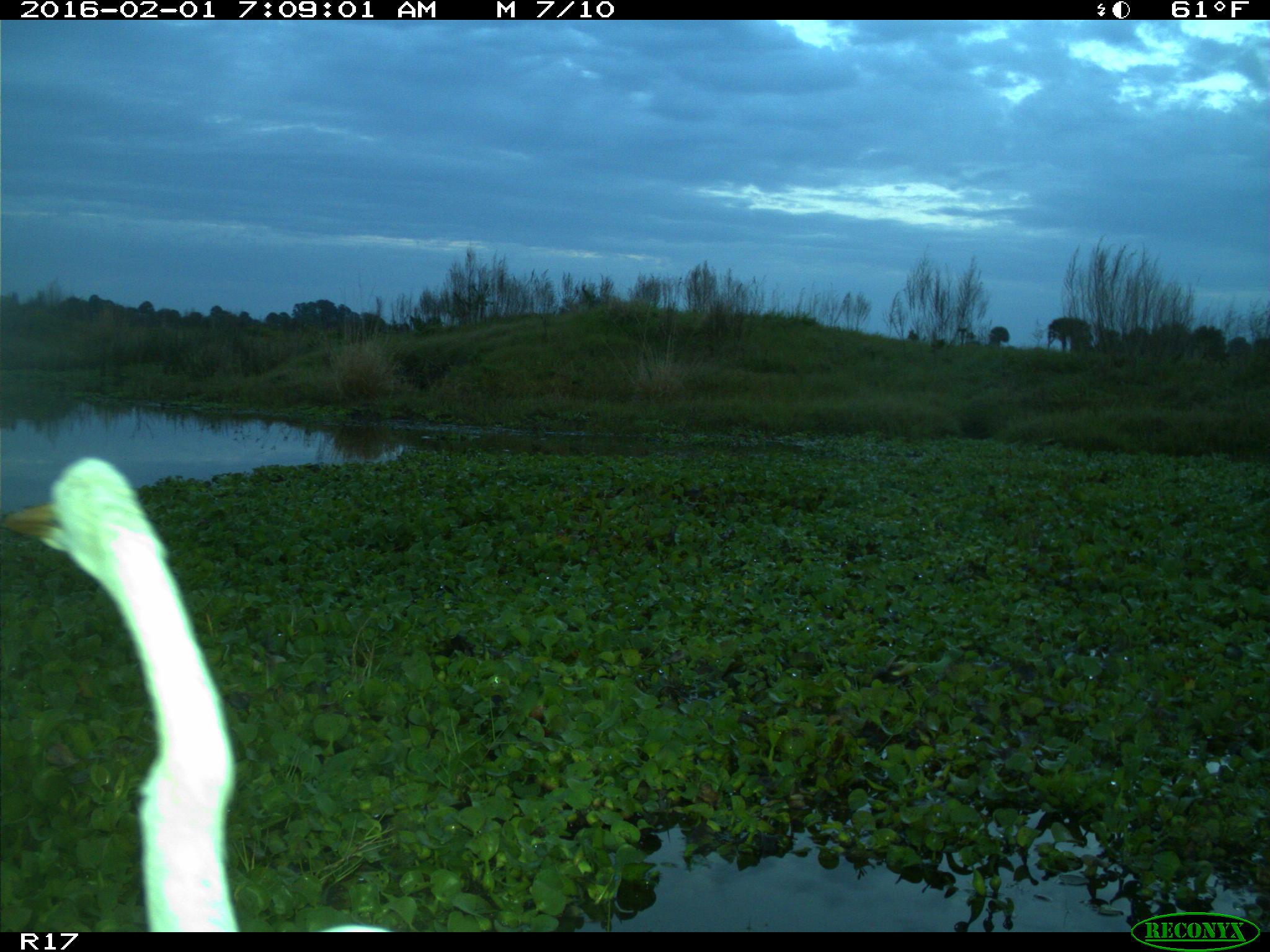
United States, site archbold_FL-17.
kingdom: Animalia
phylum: Chordata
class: Aves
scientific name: Aves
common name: birds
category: unidentified bird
Unidentified bird (birds) (Aves).